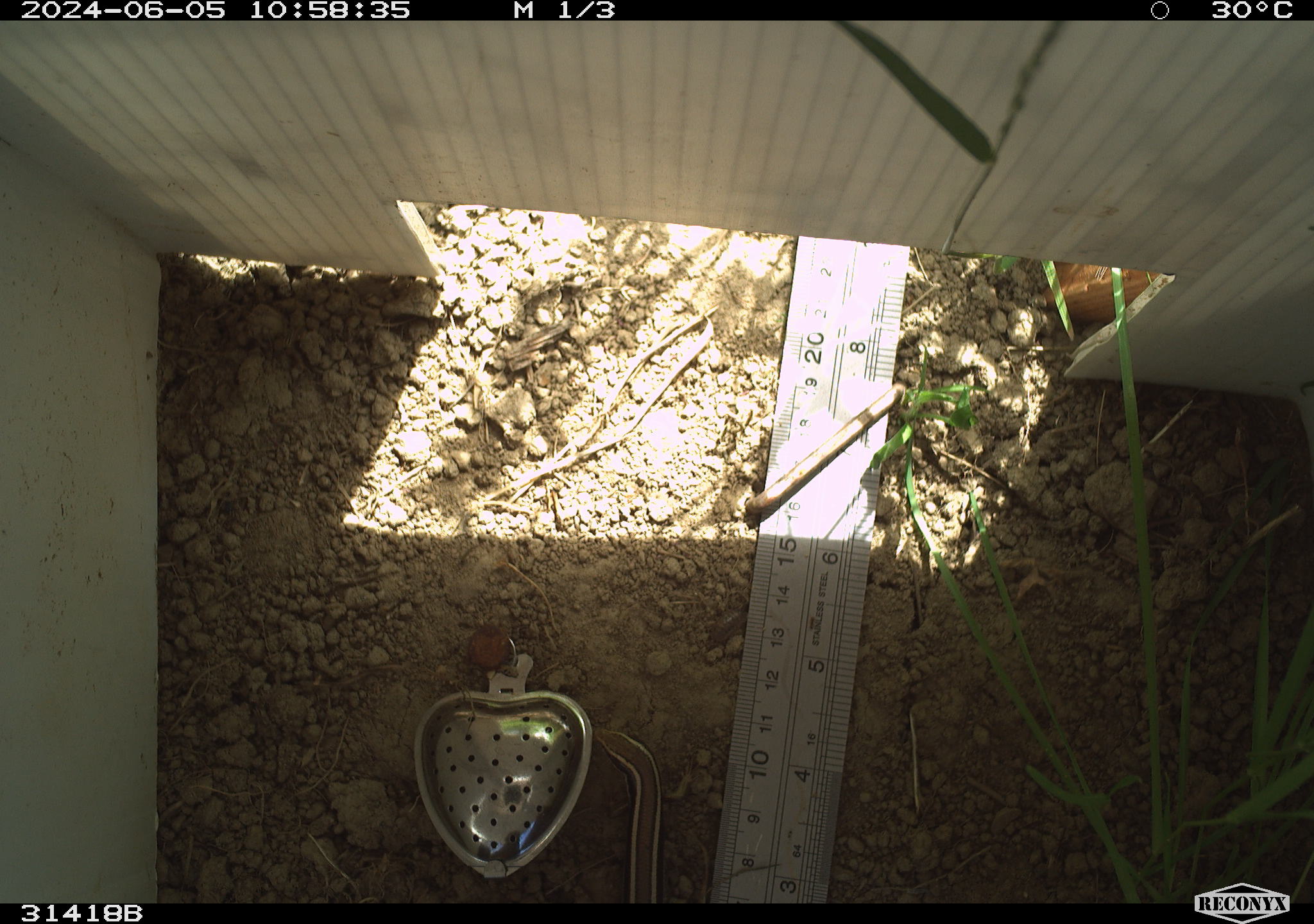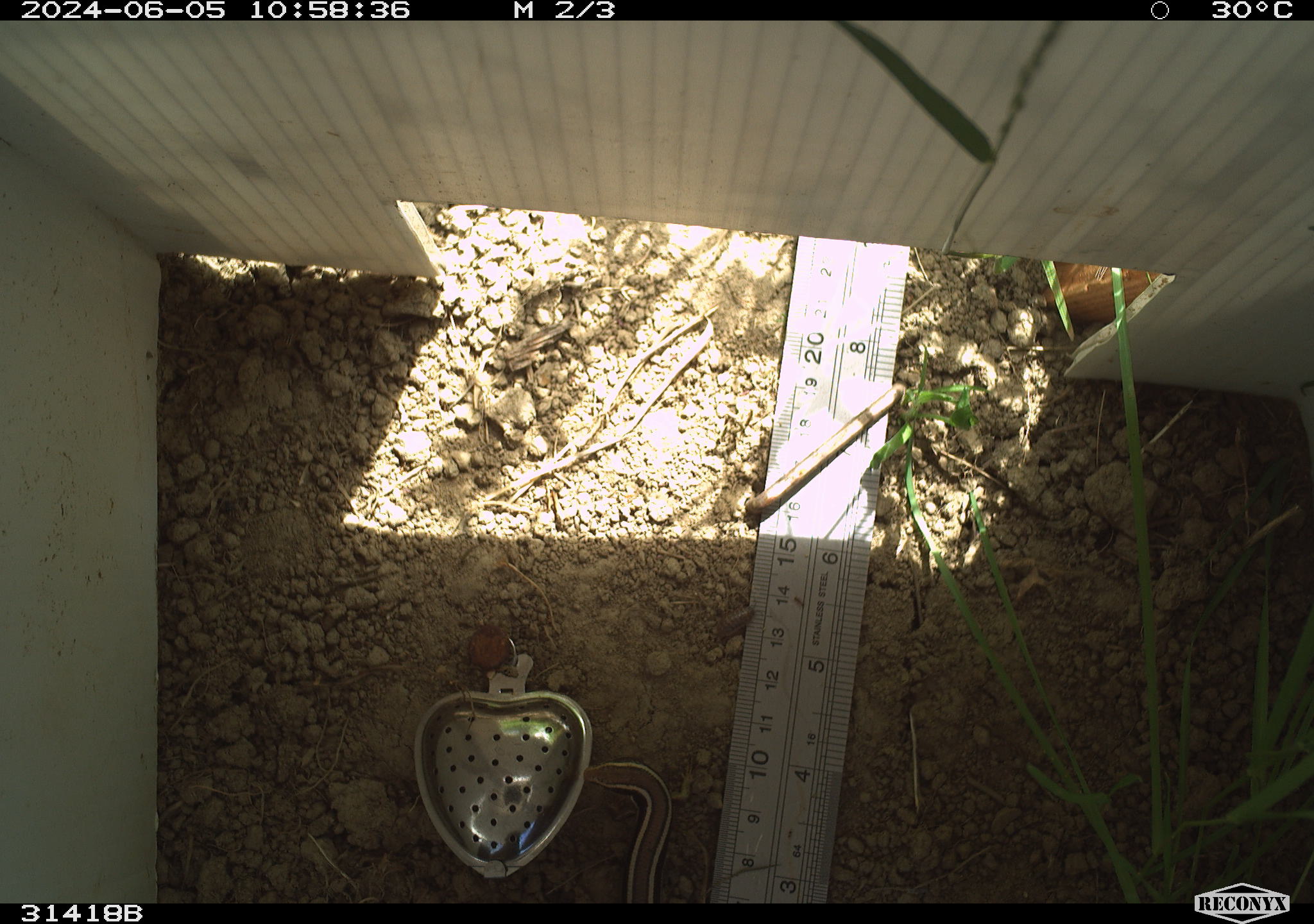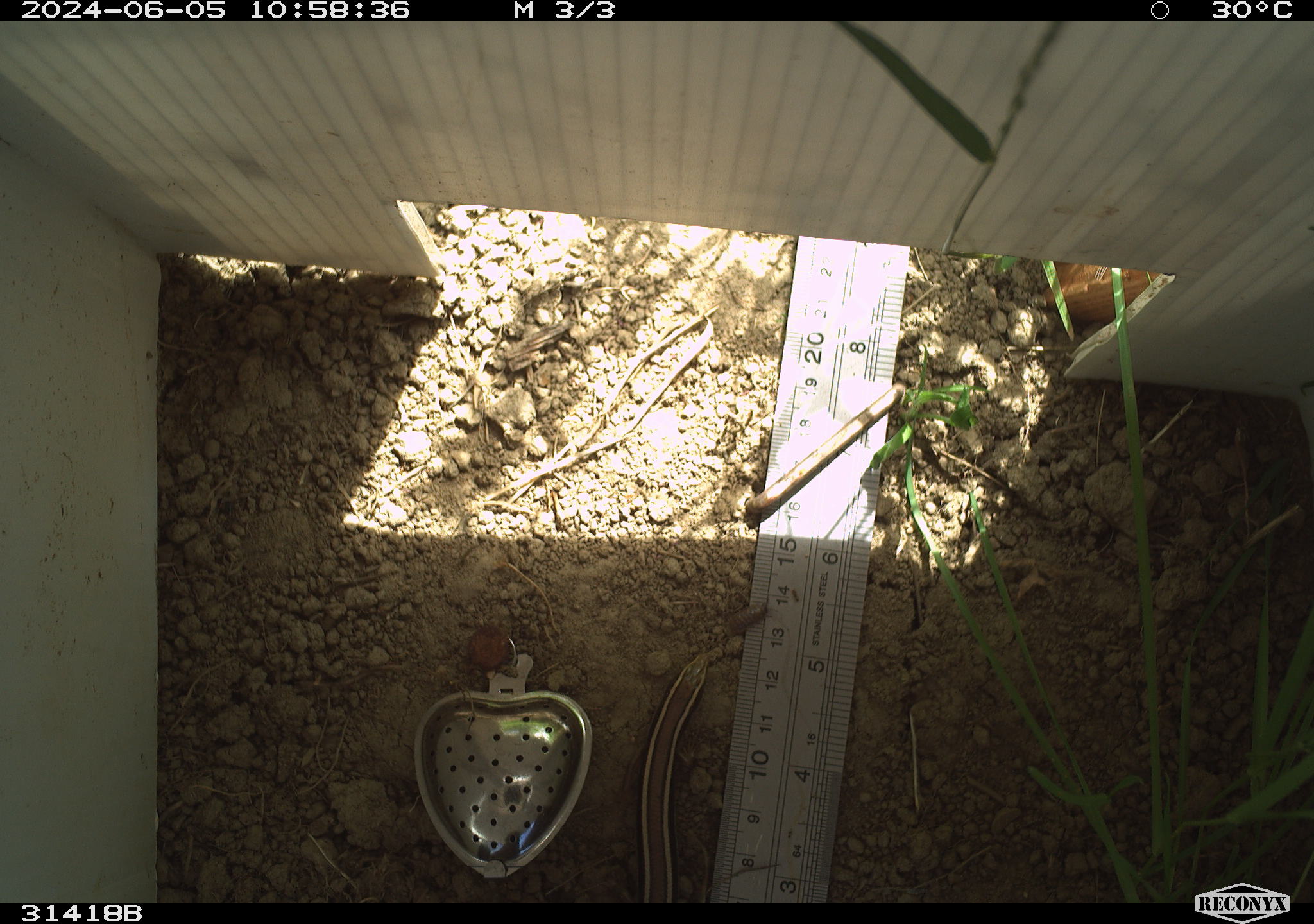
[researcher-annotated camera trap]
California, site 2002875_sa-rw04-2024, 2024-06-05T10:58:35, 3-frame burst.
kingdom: Animalia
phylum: Chordata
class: Reptilia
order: Squamata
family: Scincidae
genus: Plestiodon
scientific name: Plestiodon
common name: blue-tailed skinks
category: plestiodon species